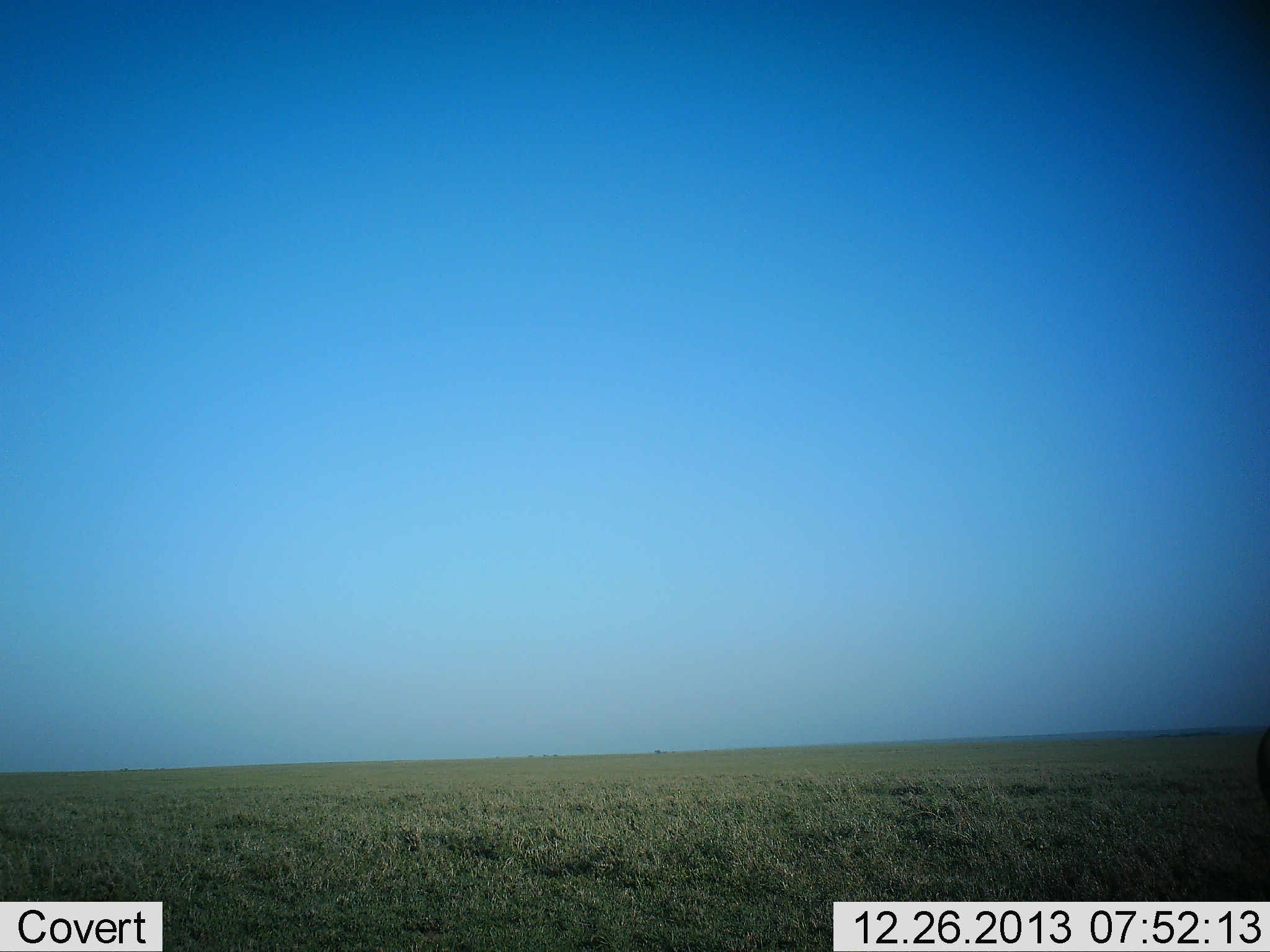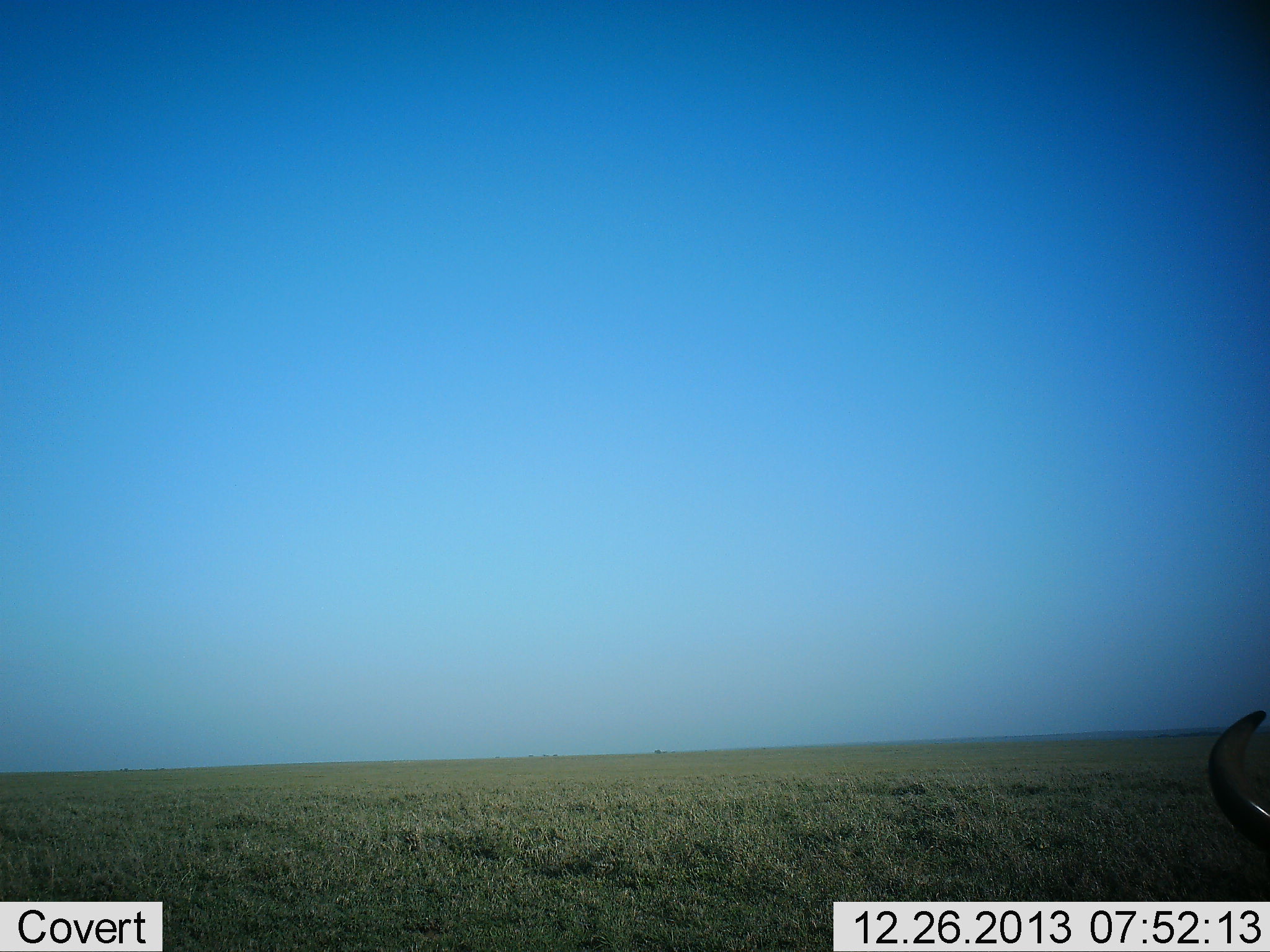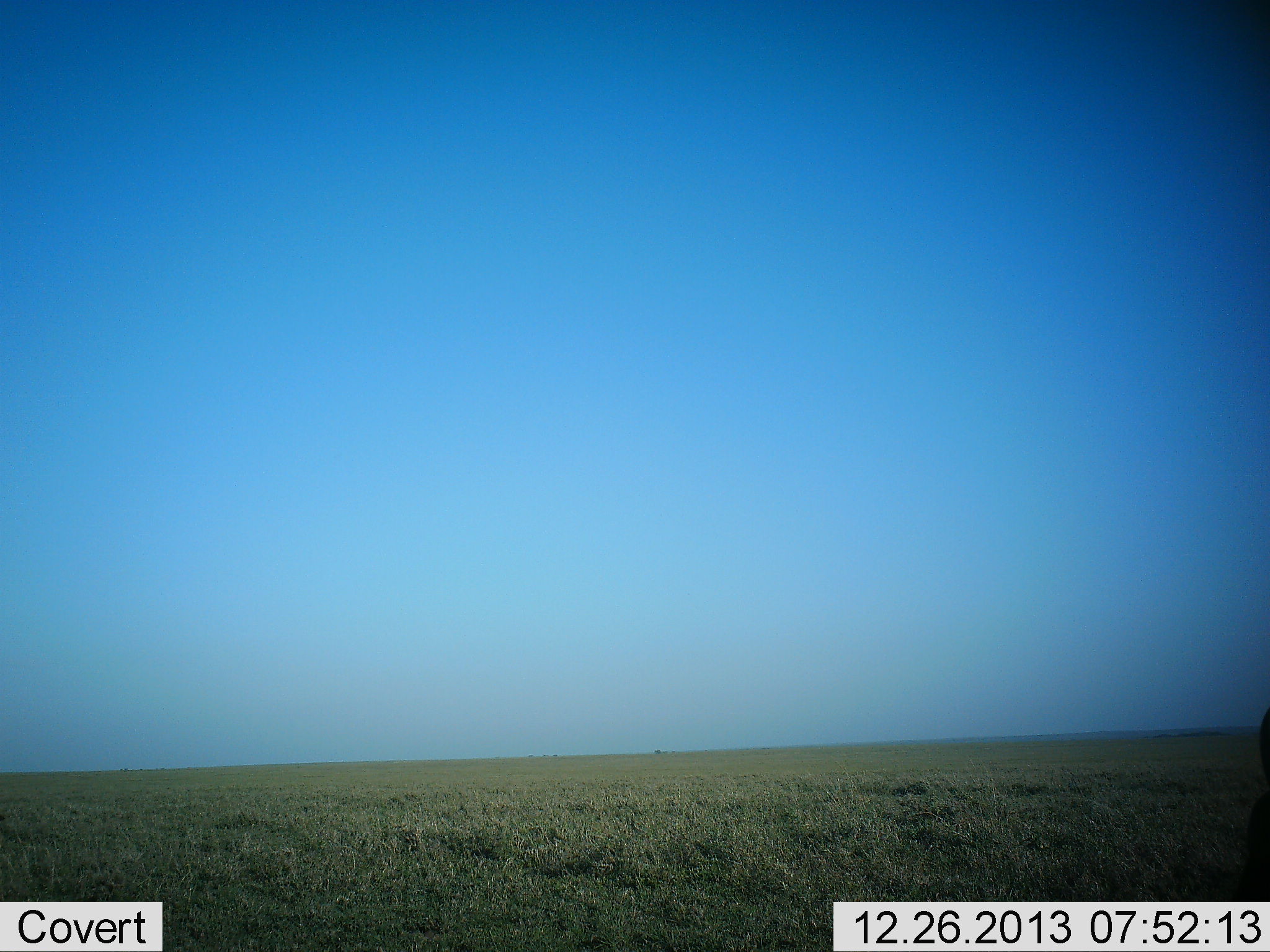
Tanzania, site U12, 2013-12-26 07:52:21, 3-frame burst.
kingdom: Animalia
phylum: Chordata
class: Mammalia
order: Artiodactyla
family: Bovidae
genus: Connochaetes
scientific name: Connochaetes taurinus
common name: blue wildebeest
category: wildebeest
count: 1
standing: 40%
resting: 20%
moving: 40%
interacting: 0%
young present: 0%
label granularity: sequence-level